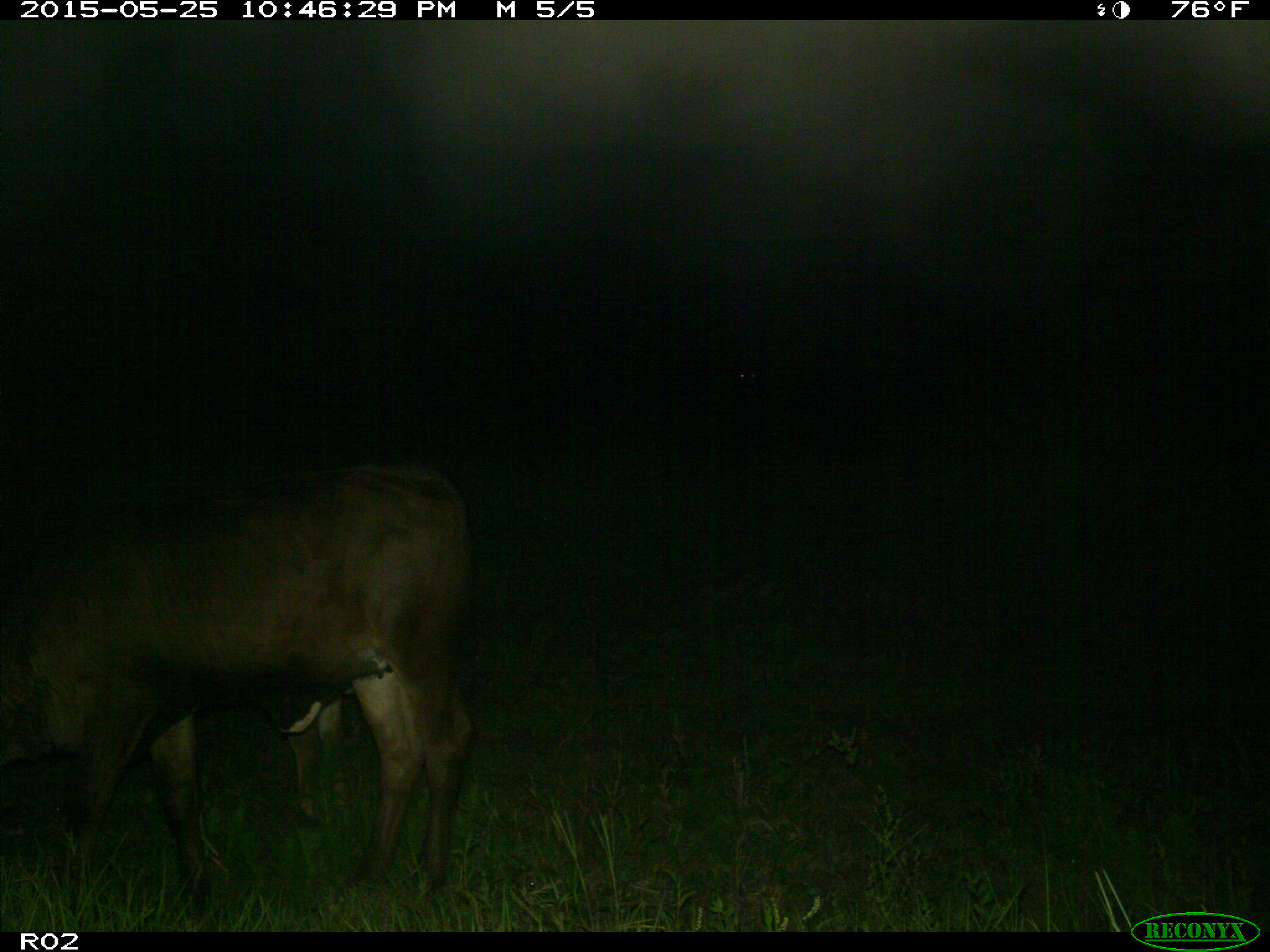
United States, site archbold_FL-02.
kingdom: Animalia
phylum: Chordata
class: Mammalia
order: Artiodactyla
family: Bovidae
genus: Bos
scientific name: Bos taurus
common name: domestic cow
Bos taurus (domestic cow).